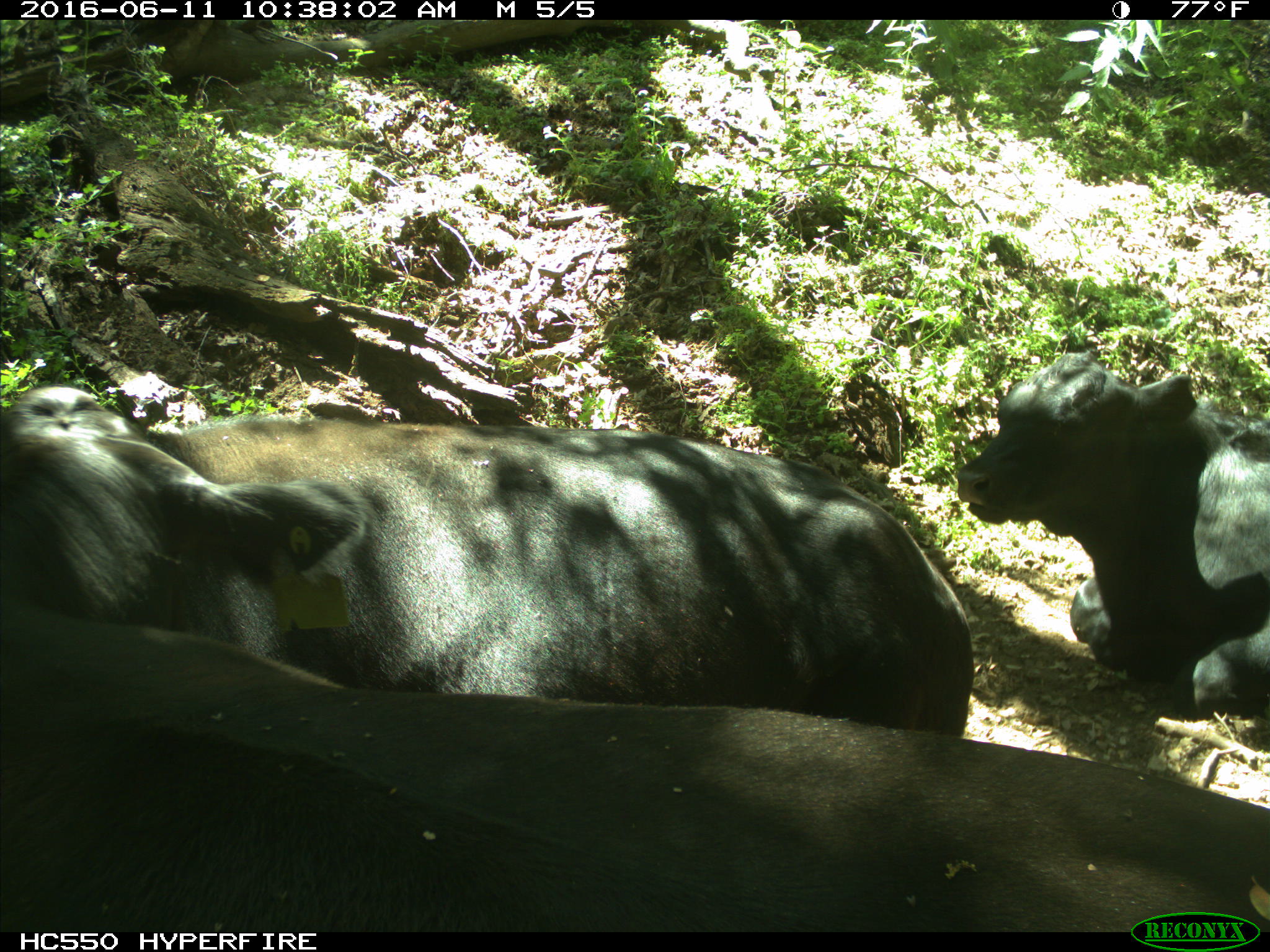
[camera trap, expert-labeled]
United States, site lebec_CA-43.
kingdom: Animalia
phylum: Chordata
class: Mammalia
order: Artiodactyla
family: Bovidae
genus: Bos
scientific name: Bos taurus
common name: domestic cow